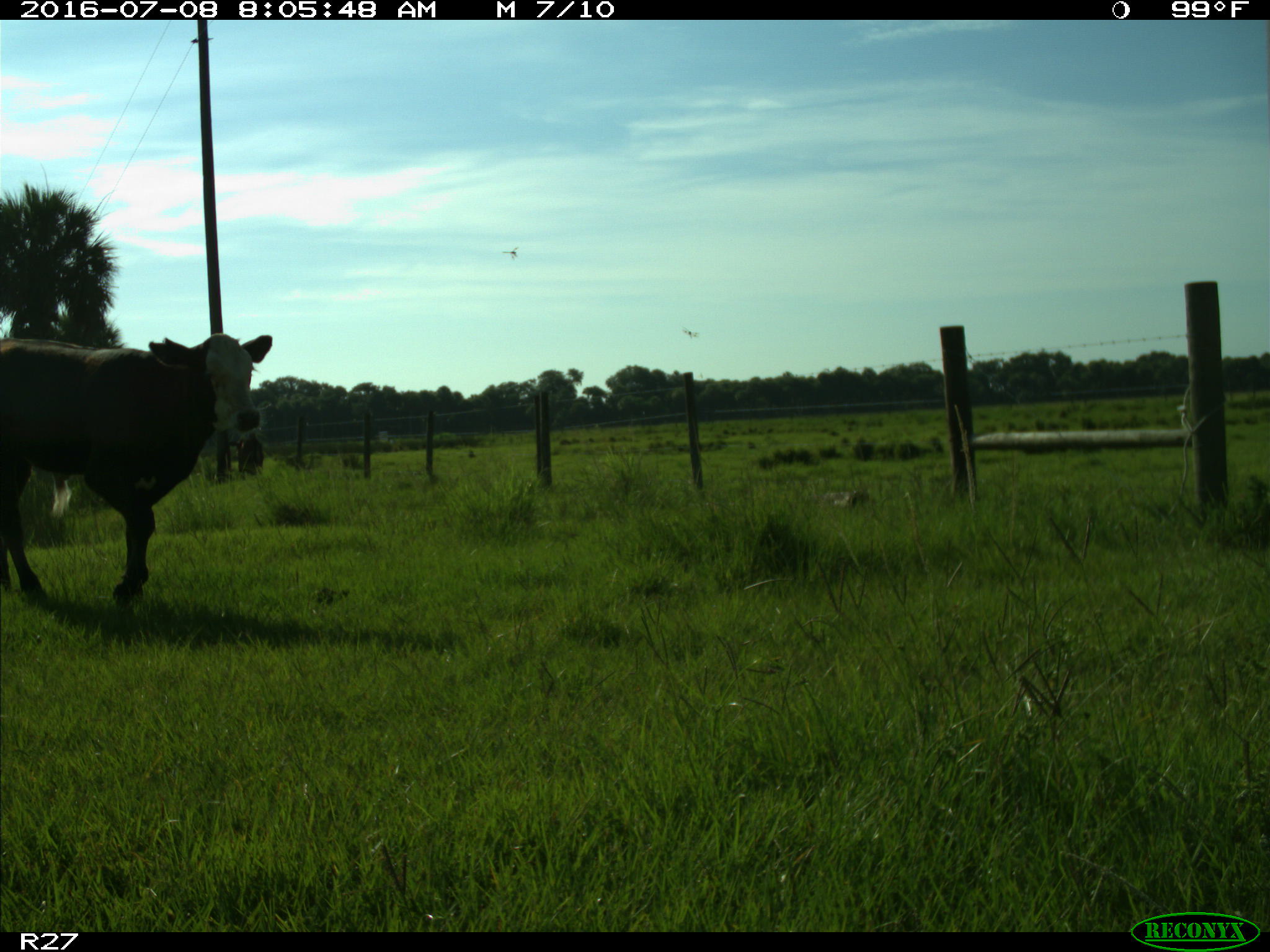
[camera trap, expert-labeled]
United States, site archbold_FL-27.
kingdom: Animalia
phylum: Chordata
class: Mammalia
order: Artiodactyla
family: Bovidae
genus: Bos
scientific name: Bos taurus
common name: domestic cow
Bos taurus (domestic cow).